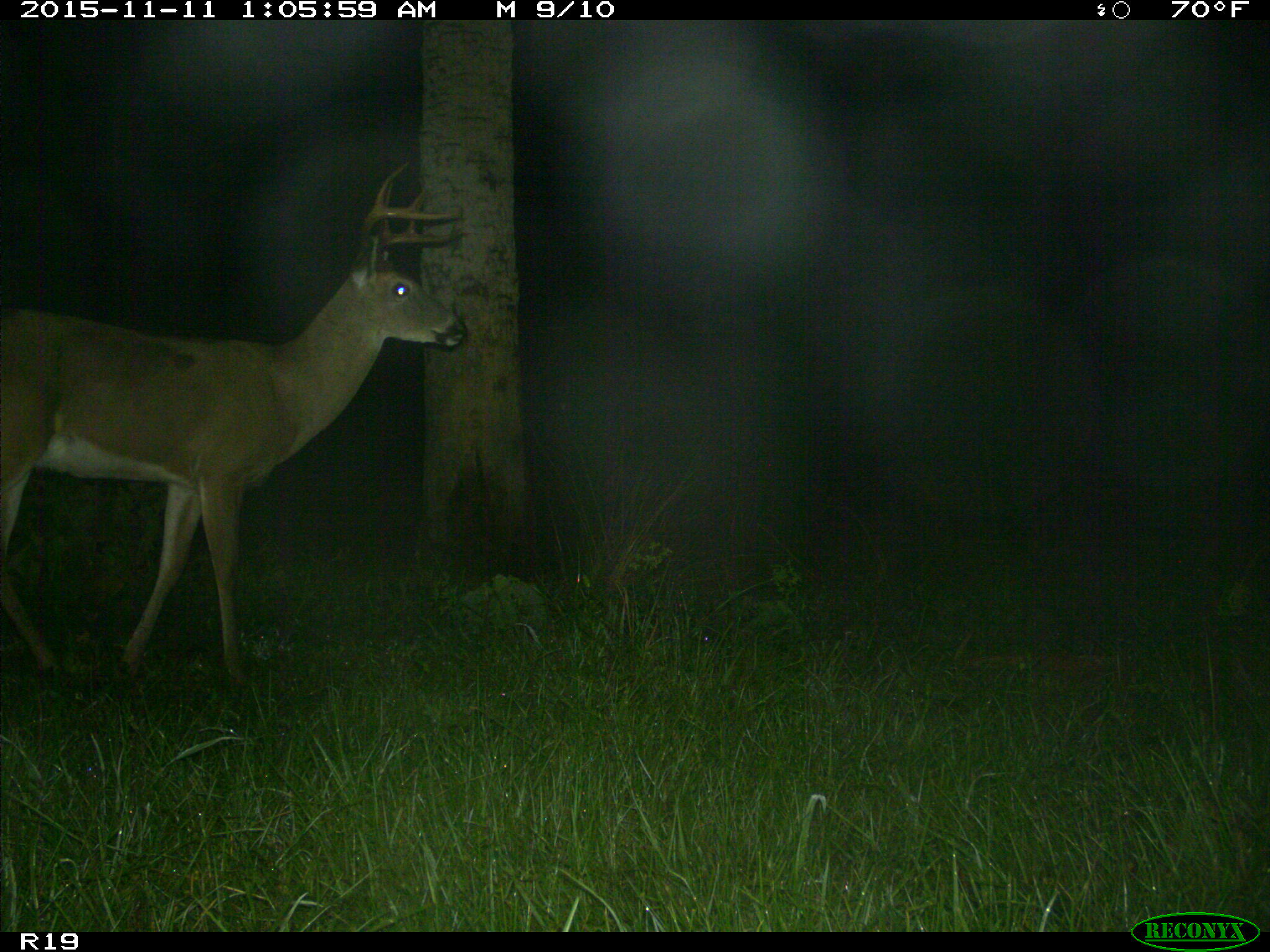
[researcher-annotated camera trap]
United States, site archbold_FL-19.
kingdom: Animalia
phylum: Chordata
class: Mammalia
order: Artiodactyla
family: Cervidae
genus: Odocoileus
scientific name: Odocoileus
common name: deer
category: unidentified deer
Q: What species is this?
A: Unidentified deer (deer) (Odocoileus).